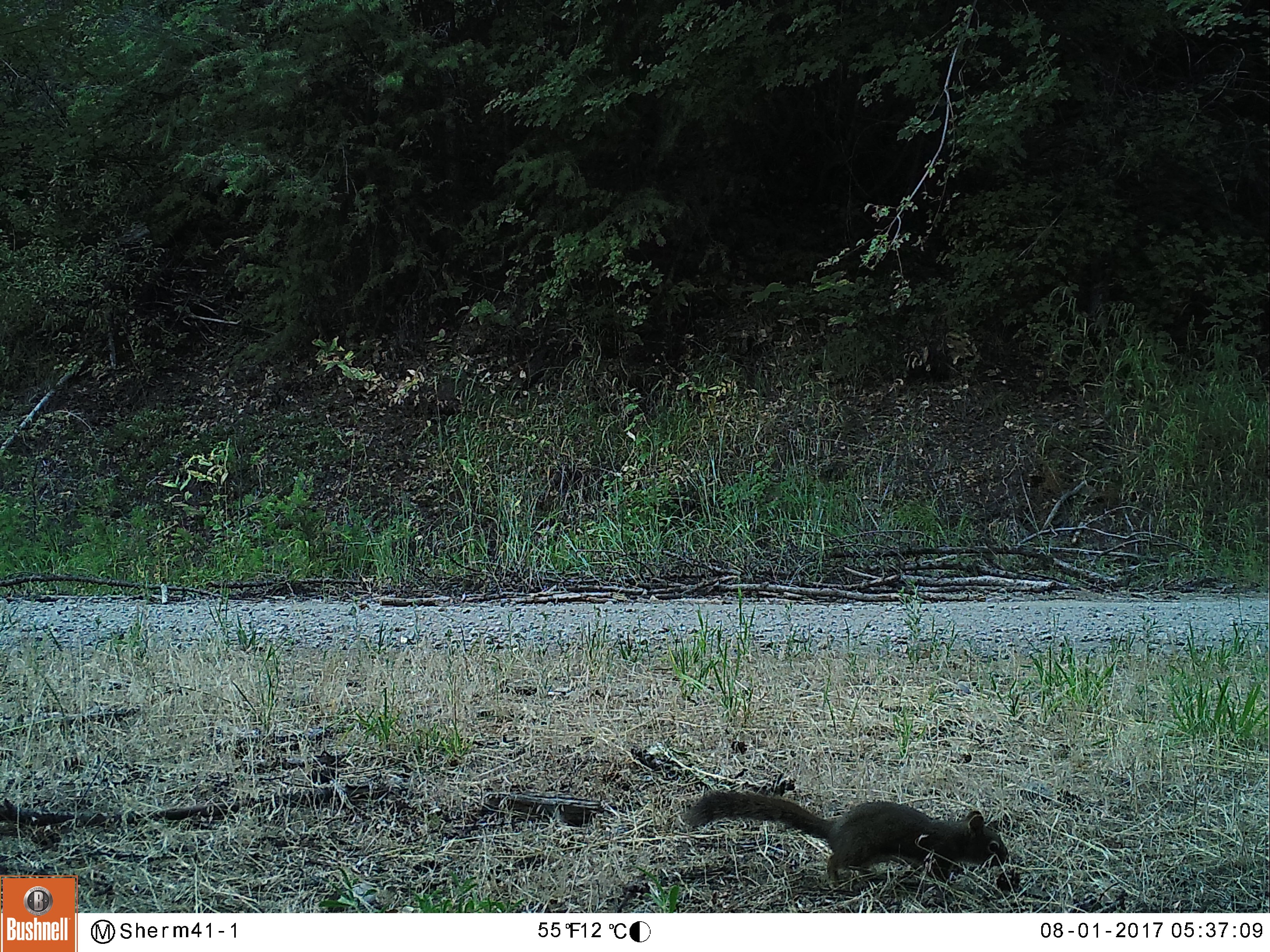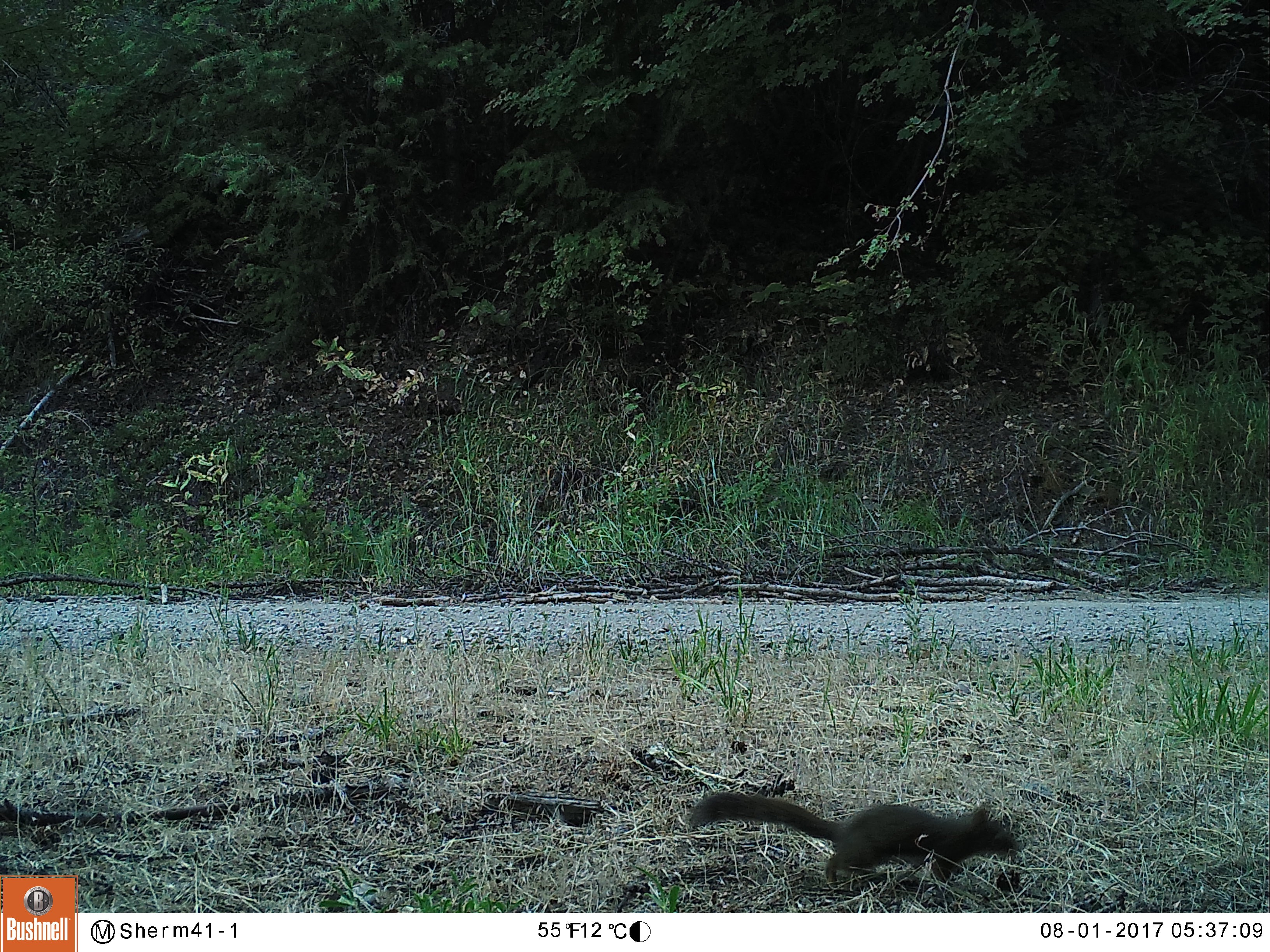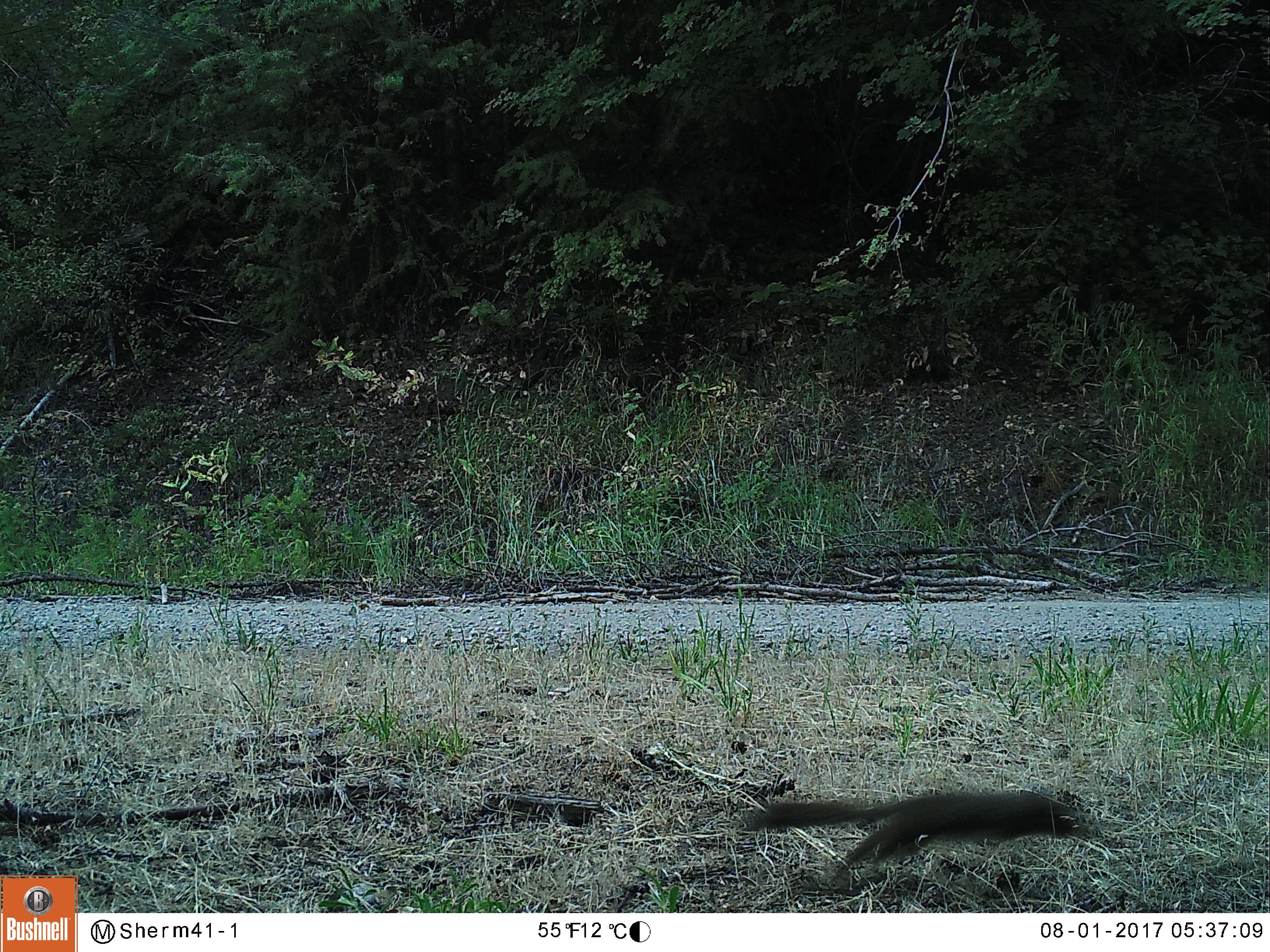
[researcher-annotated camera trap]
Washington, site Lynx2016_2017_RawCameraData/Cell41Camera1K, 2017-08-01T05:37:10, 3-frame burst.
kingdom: Animalia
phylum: Chordata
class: Mammalia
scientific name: Mammalia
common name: small mammal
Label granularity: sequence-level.